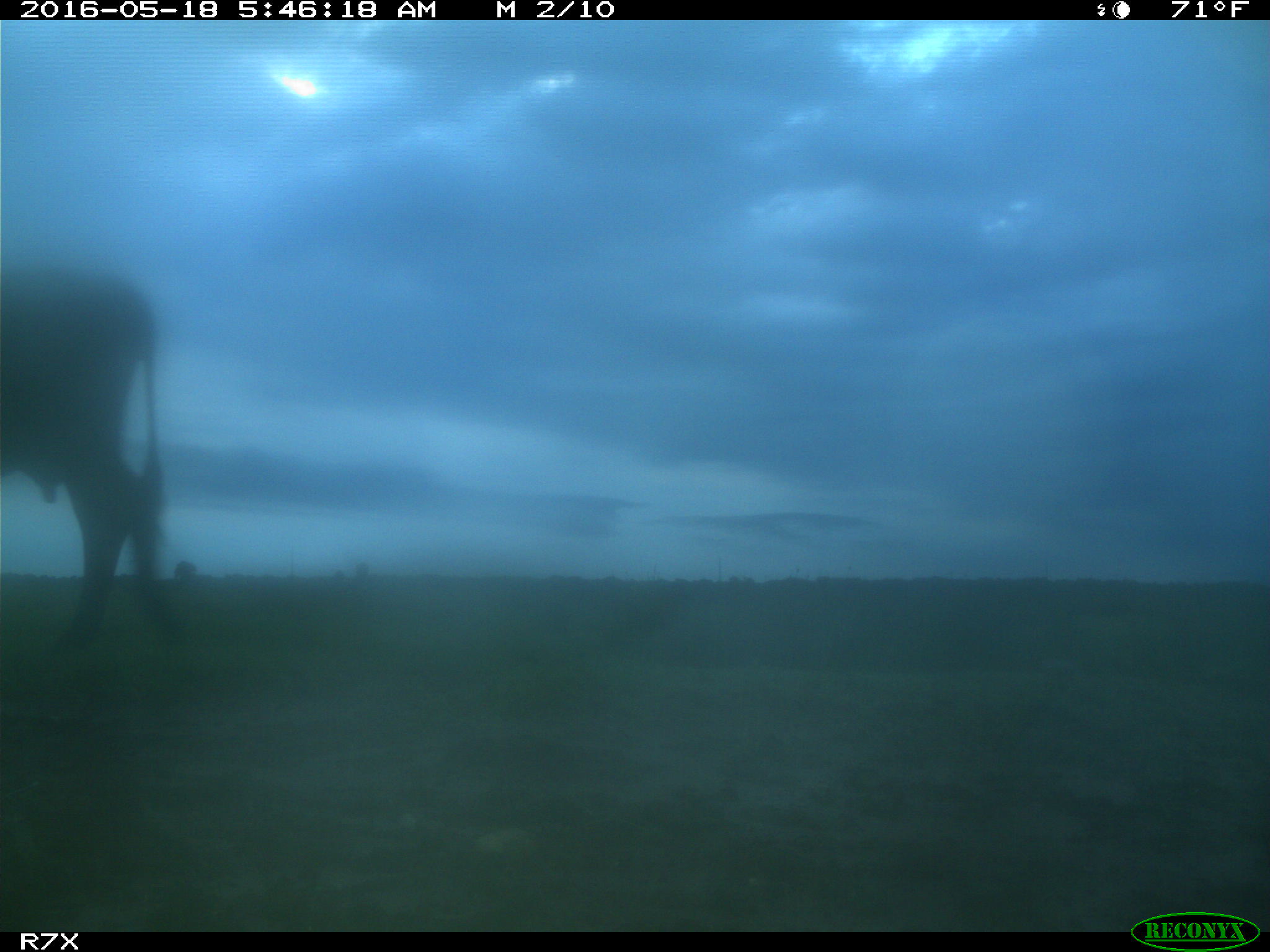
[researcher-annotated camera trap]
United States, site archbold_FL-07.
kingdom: Animalia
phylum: Chordata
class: Mammalia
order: Artiodactyla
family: Bovidae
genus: Bos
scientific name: Bos taurus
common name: domestic cow